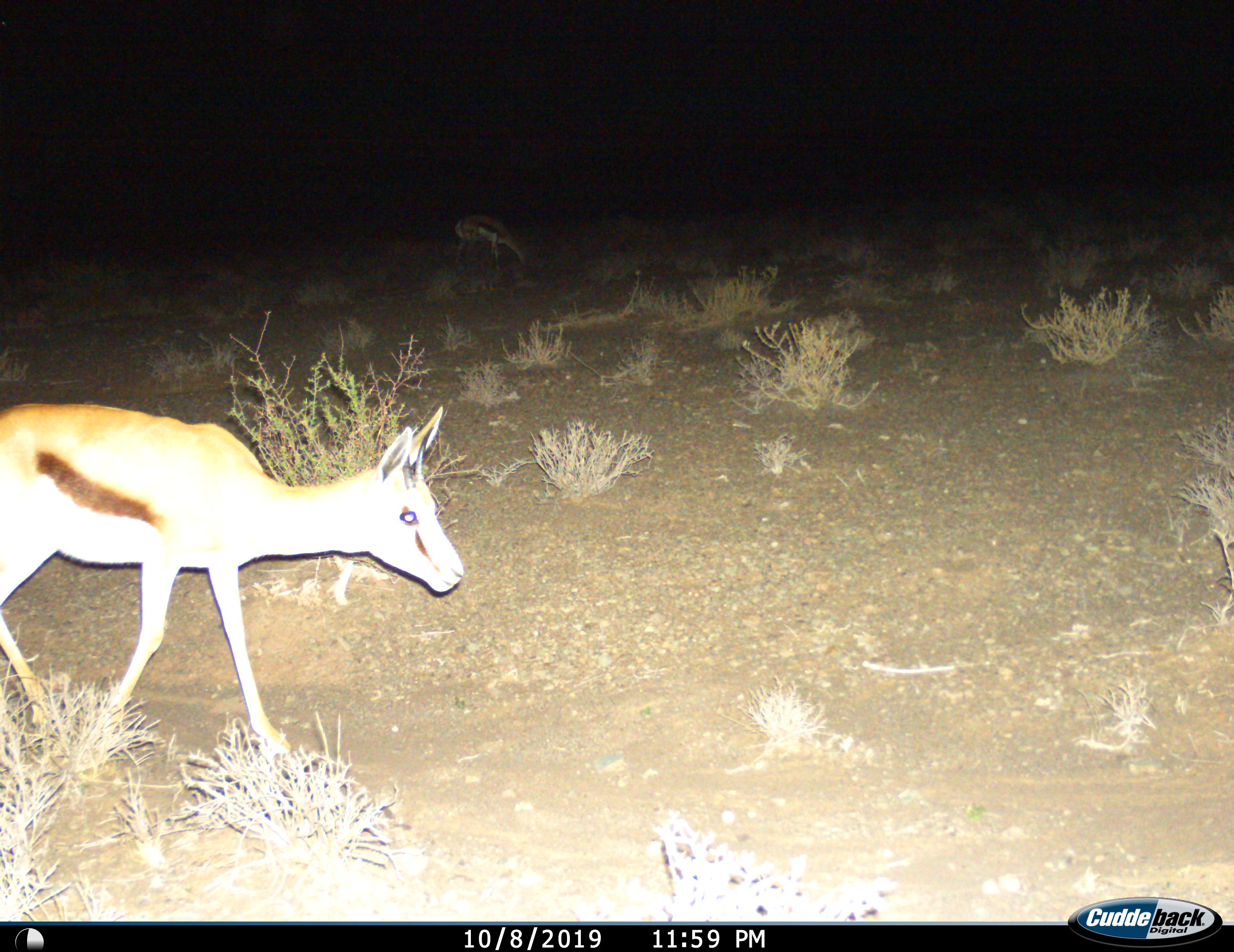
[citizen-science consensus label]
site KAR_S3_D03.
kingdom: Animalia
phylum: Chordata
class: Mammalia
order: Artiodactyla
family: Bovidae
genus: Antidorcas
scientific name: Antidorcas marsupialis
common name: springbok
Springbok (Antidorcas marsupialis), count 1. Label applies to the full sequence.